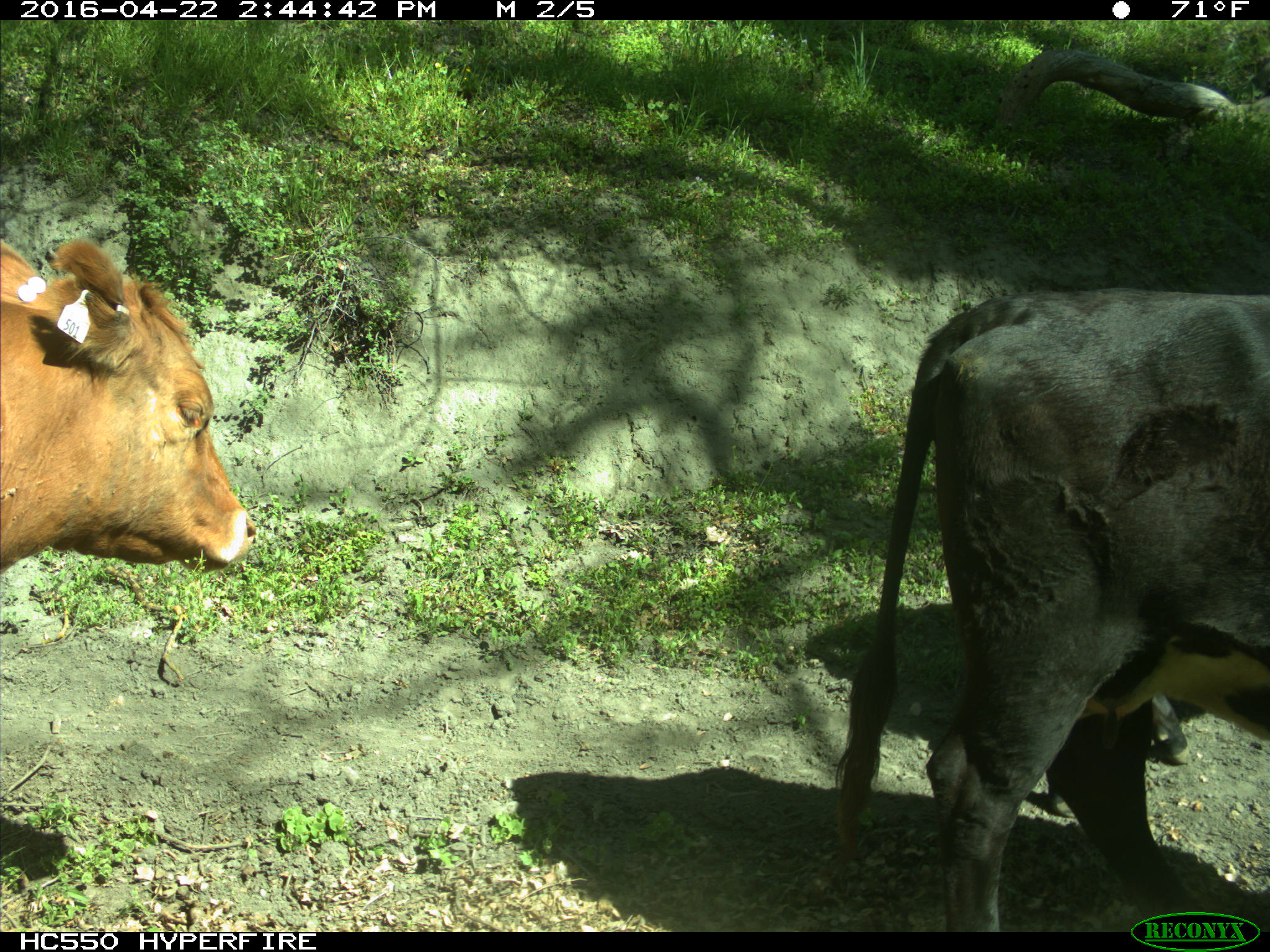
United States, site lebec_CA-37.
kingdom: Animalia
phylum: Chordata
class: Mammalia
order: Artiodactyla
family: Bovidae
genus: Bos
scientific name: Bos taurus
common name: domestic cow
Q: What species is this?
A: Bos taurus (domestic cow).